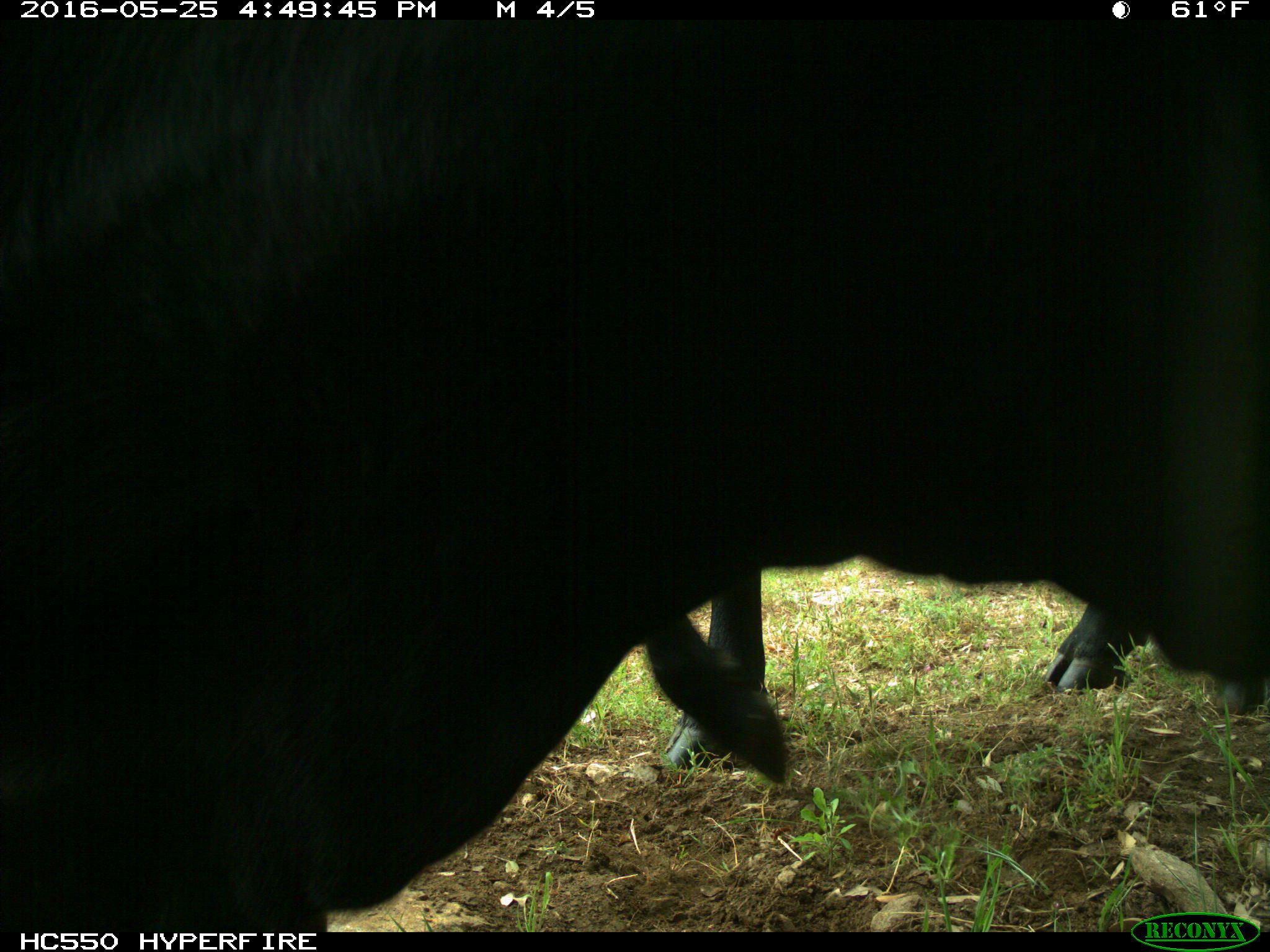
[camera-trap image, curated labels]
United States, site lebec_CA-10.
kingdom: Animalia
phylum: Chordata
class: Mammalia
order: Artiodactyla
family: Bovidae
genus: Bos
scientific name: Bos taurus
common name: domestic cow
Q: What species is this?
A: Bos taurus (domestic cow).